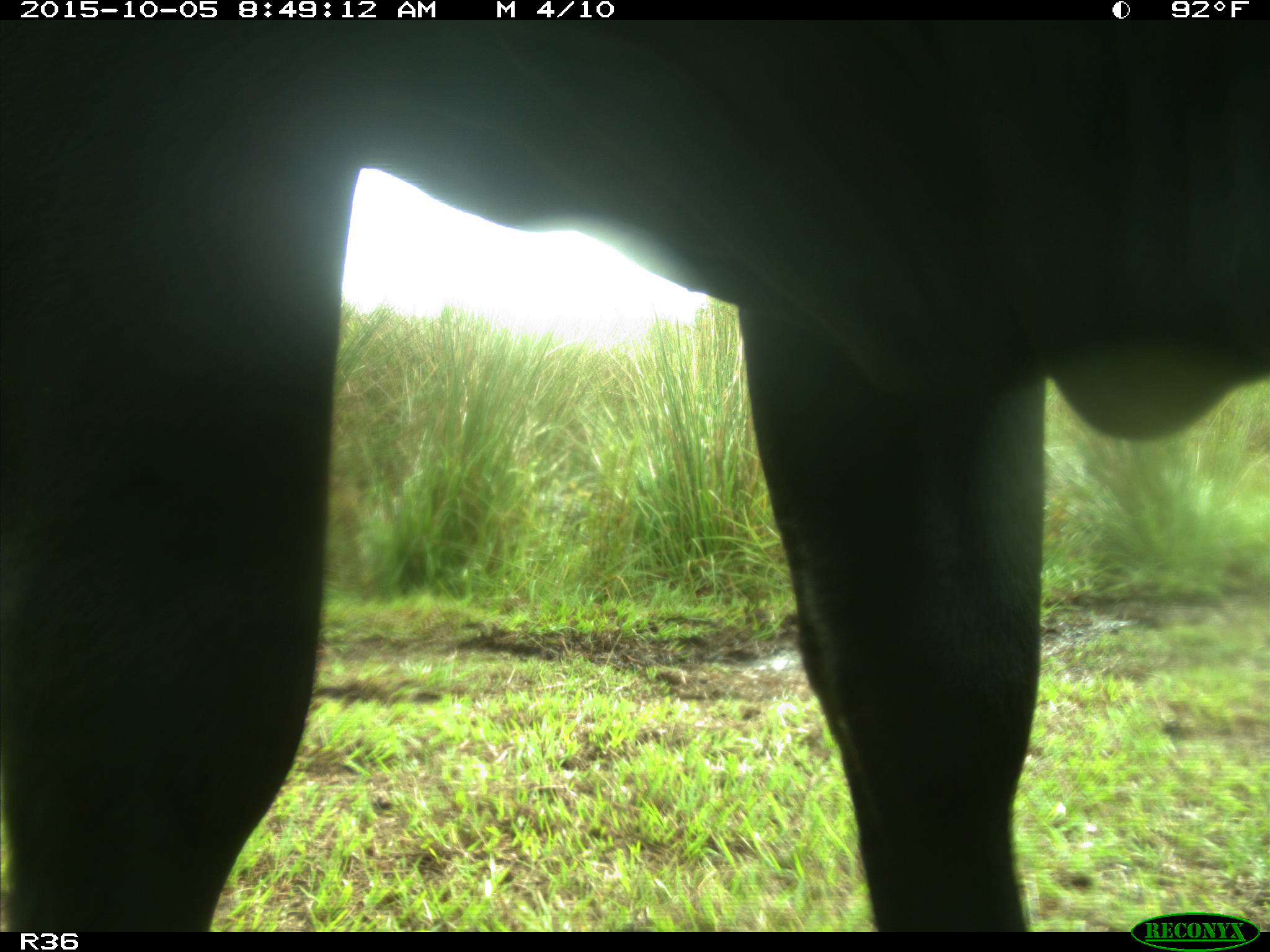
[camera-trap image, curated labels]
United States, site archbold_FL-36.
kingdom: Animalia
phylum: Chordata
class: Mammalia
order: Artiodactyla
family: Bovidae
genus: Bos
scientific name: Bos taurus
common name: domestic cow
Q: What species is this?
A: Bos taurus (domestic cow).